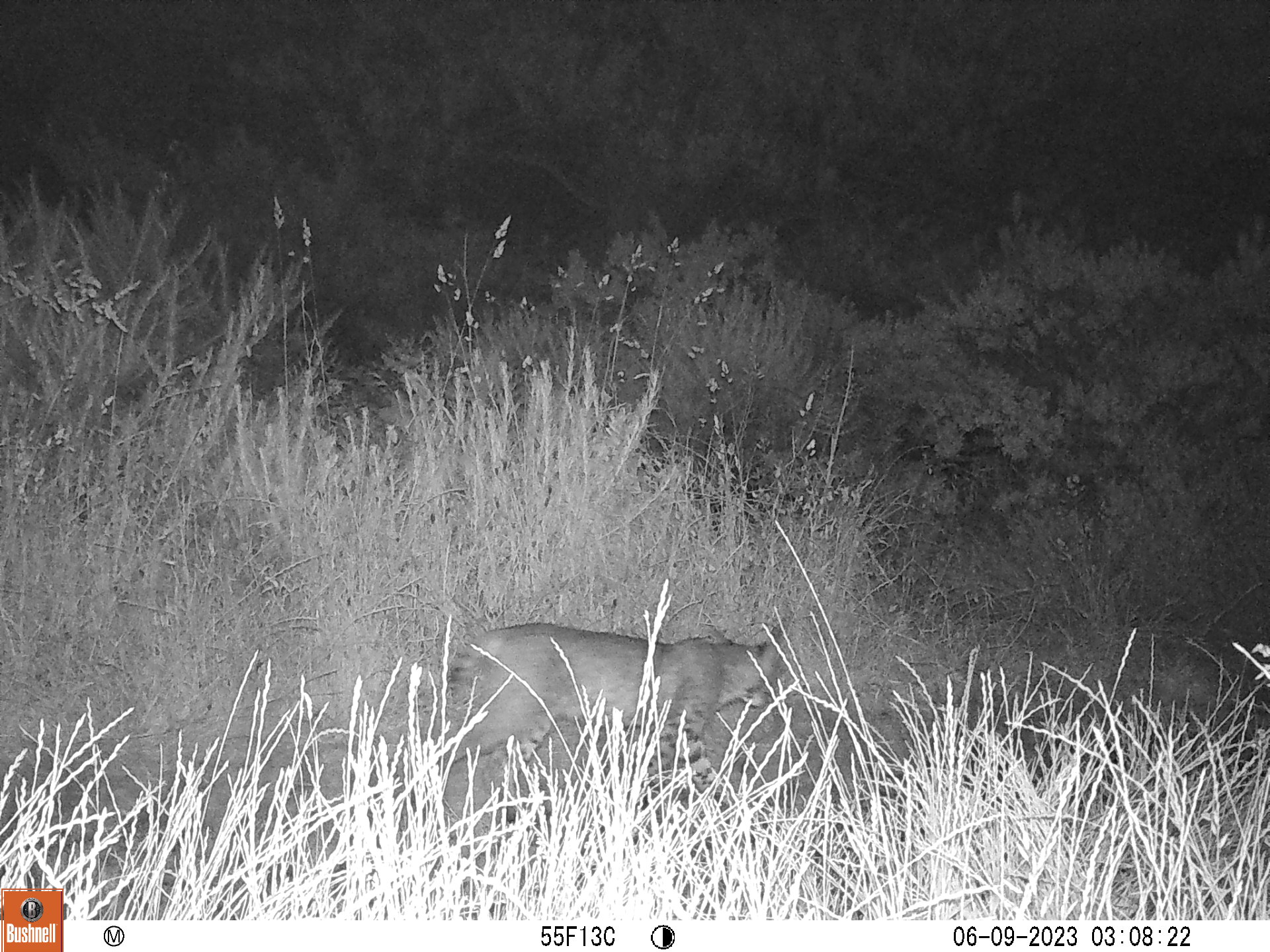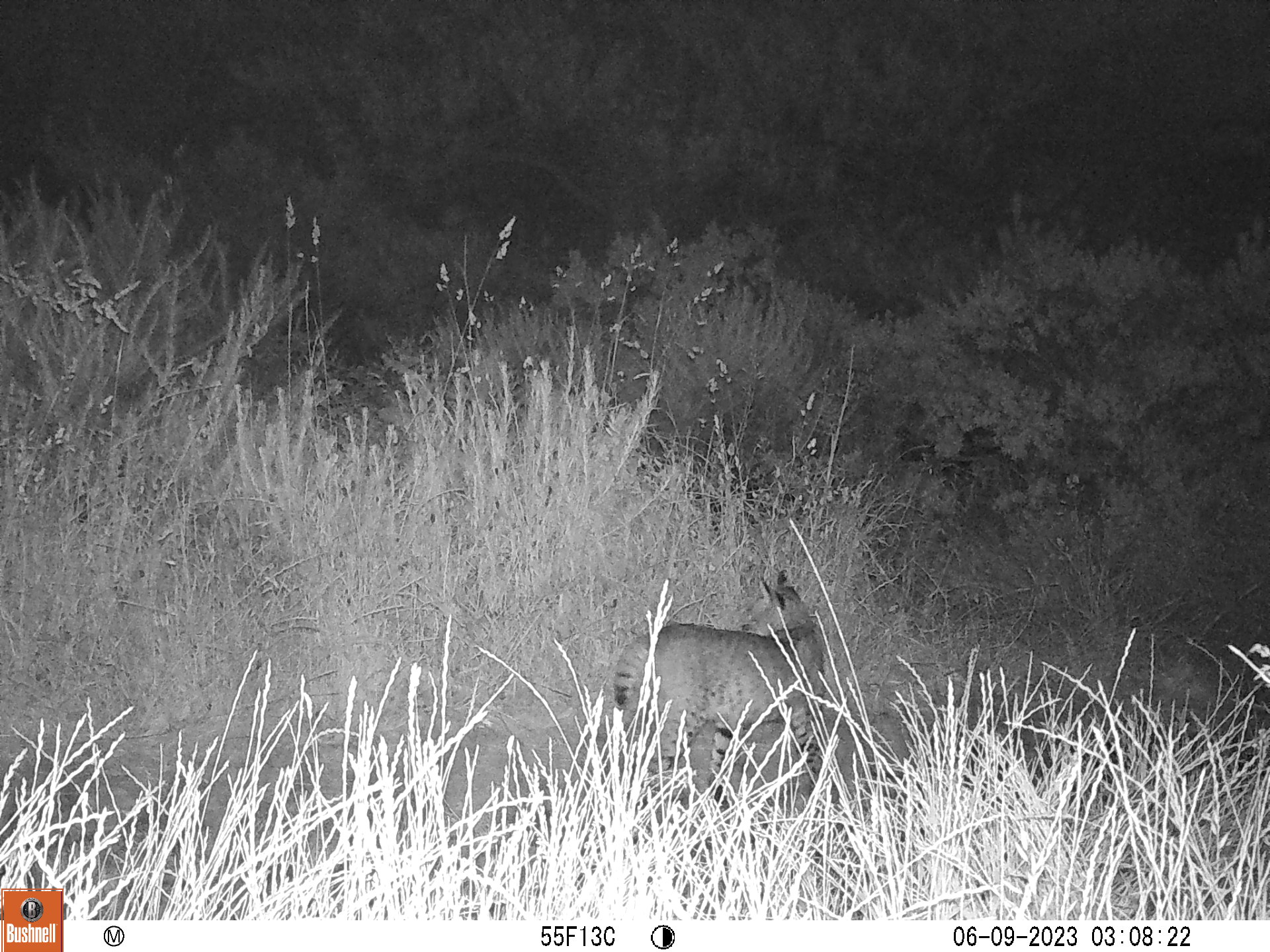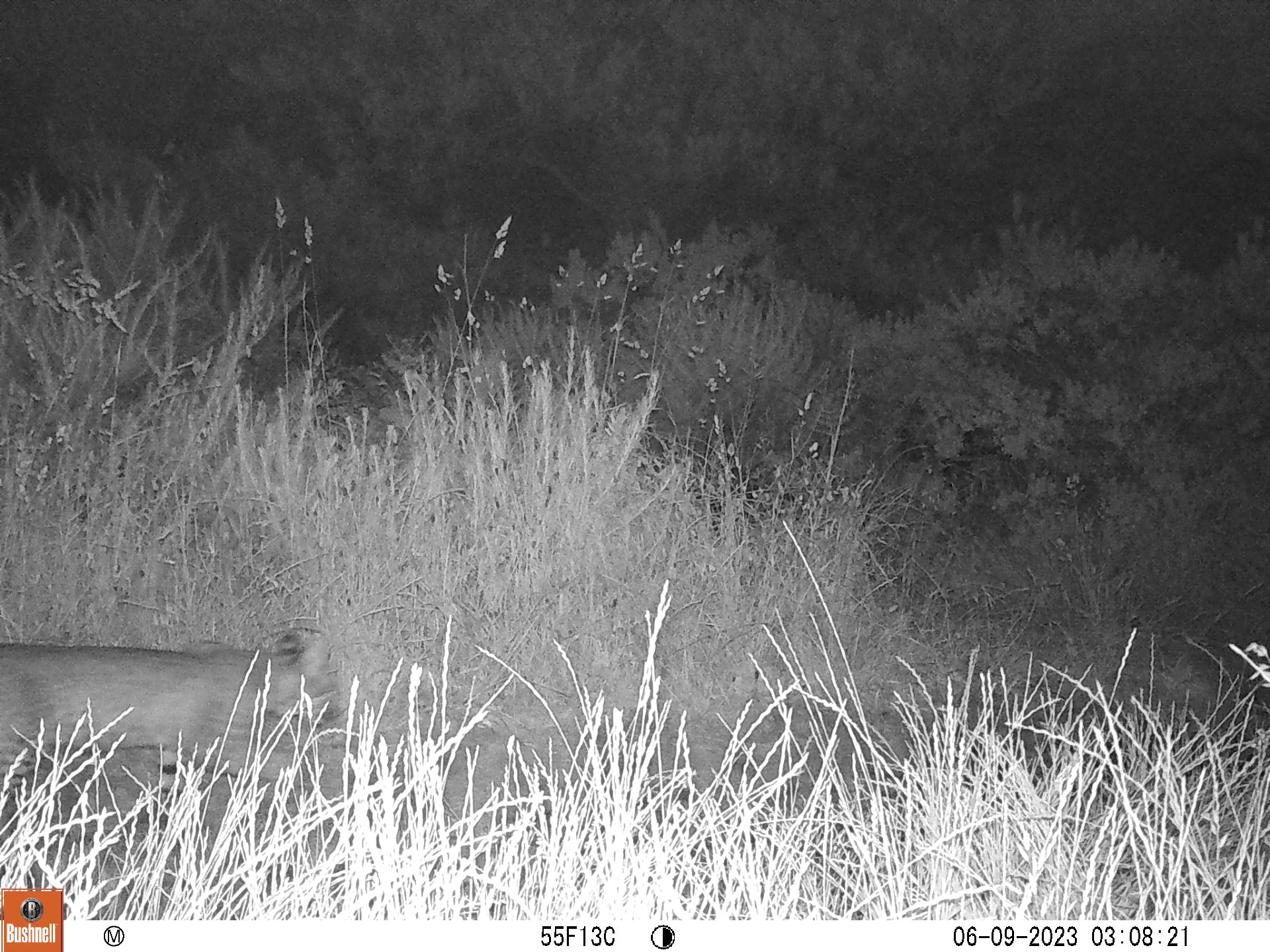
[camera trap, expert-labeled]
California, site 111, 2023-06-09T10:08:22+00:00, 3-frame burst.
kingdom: Animalia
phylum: Chordata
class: Mammalia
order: Carnivora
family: Felidae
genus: Lynx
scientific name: Lynx rufus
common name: bobcat